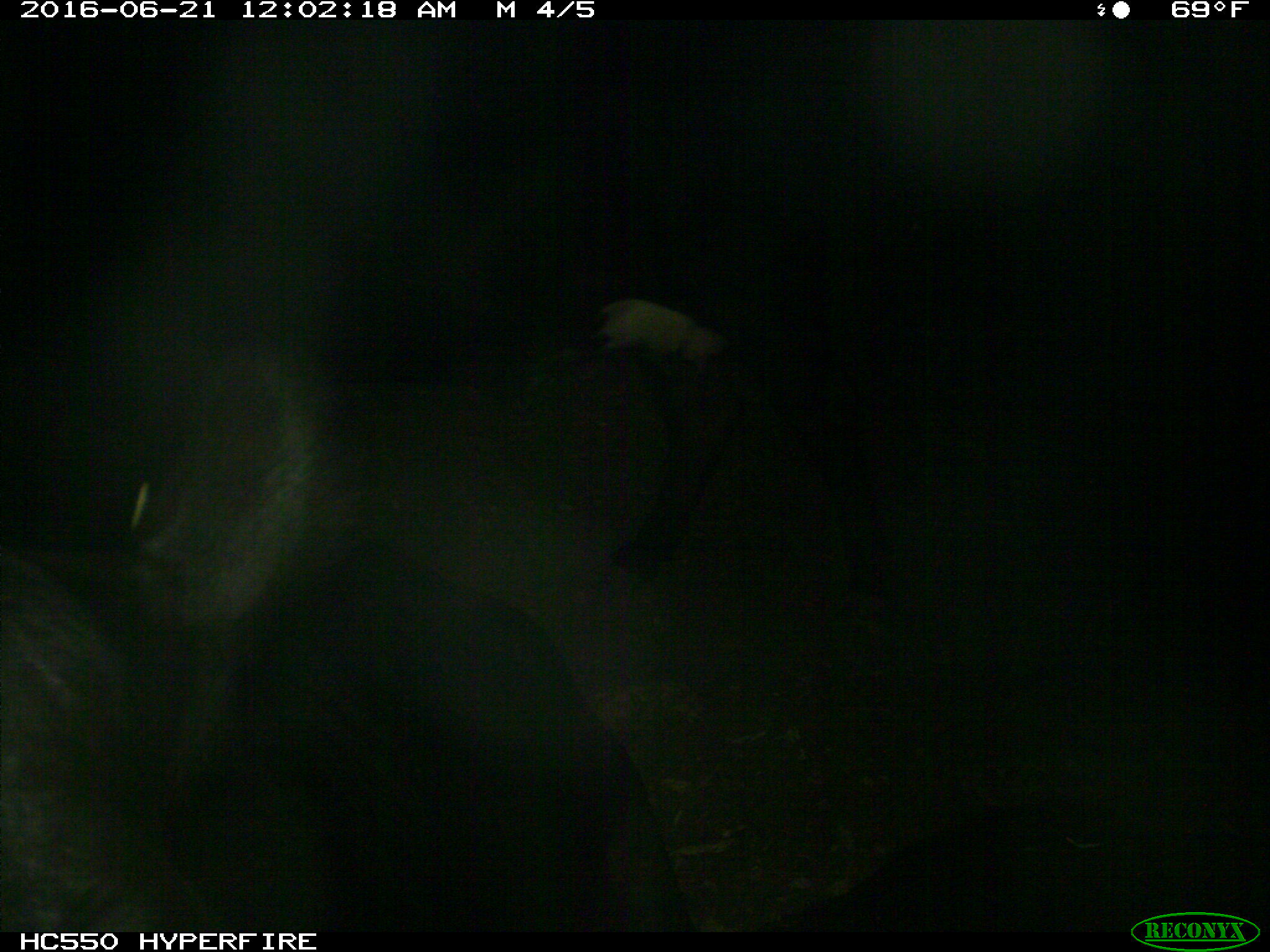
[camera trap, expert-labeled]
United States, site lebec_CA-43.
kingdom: Animalia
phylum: Chordata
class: Mammalia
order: Artiodactyla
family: Bovidae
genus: Bos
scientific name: Bos taurus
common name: domestic cow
Bos taurus (domestic cow).